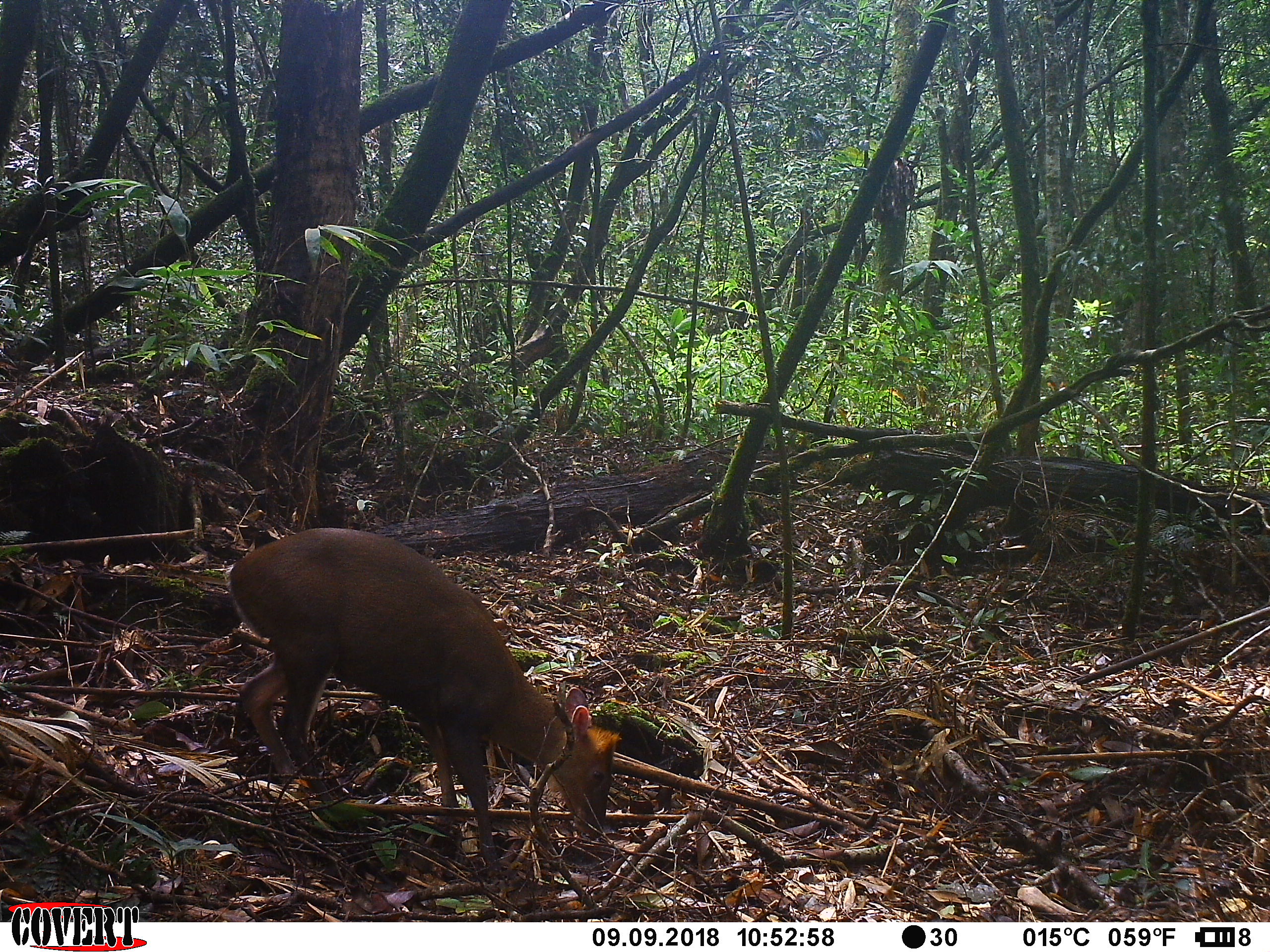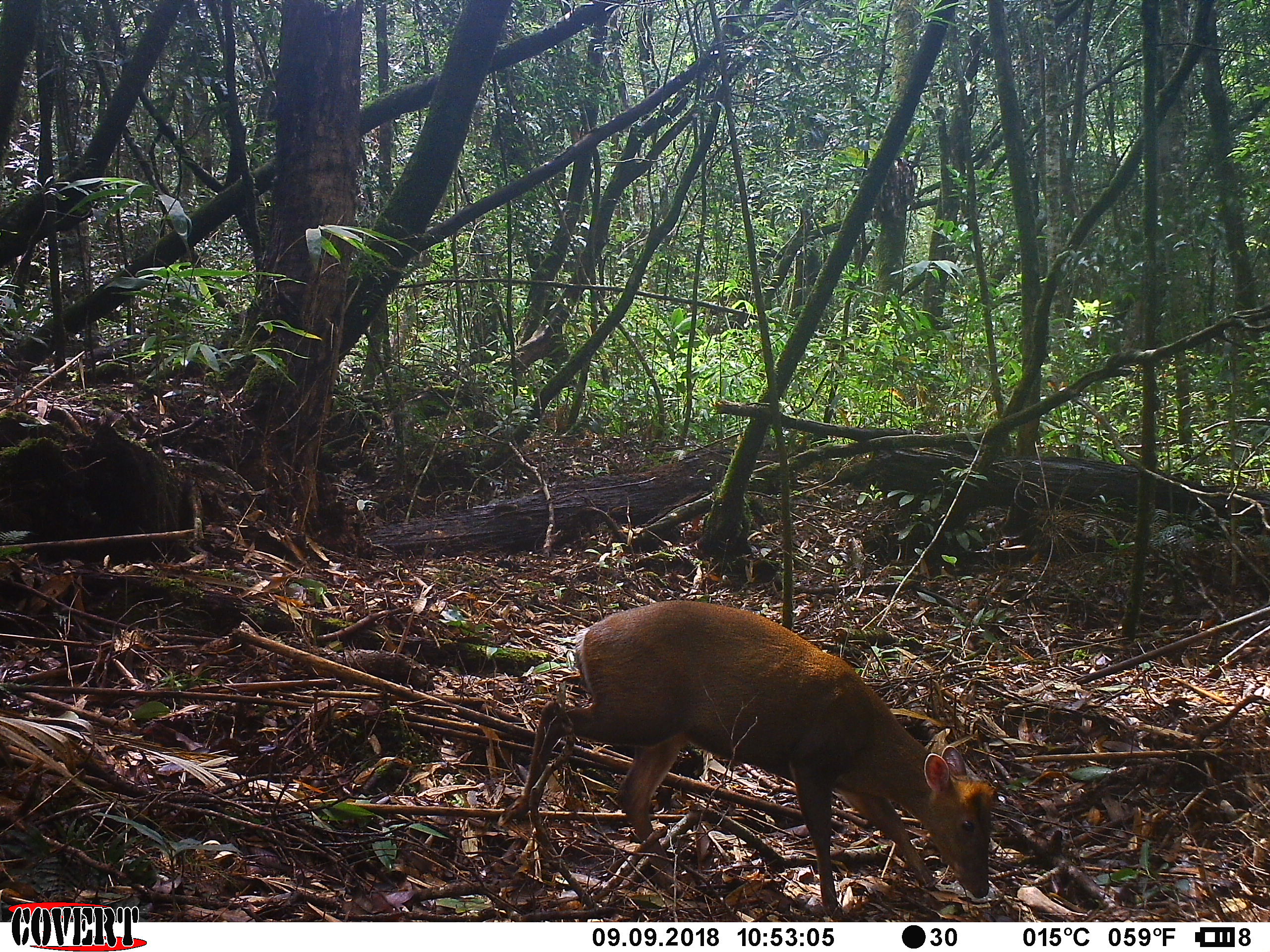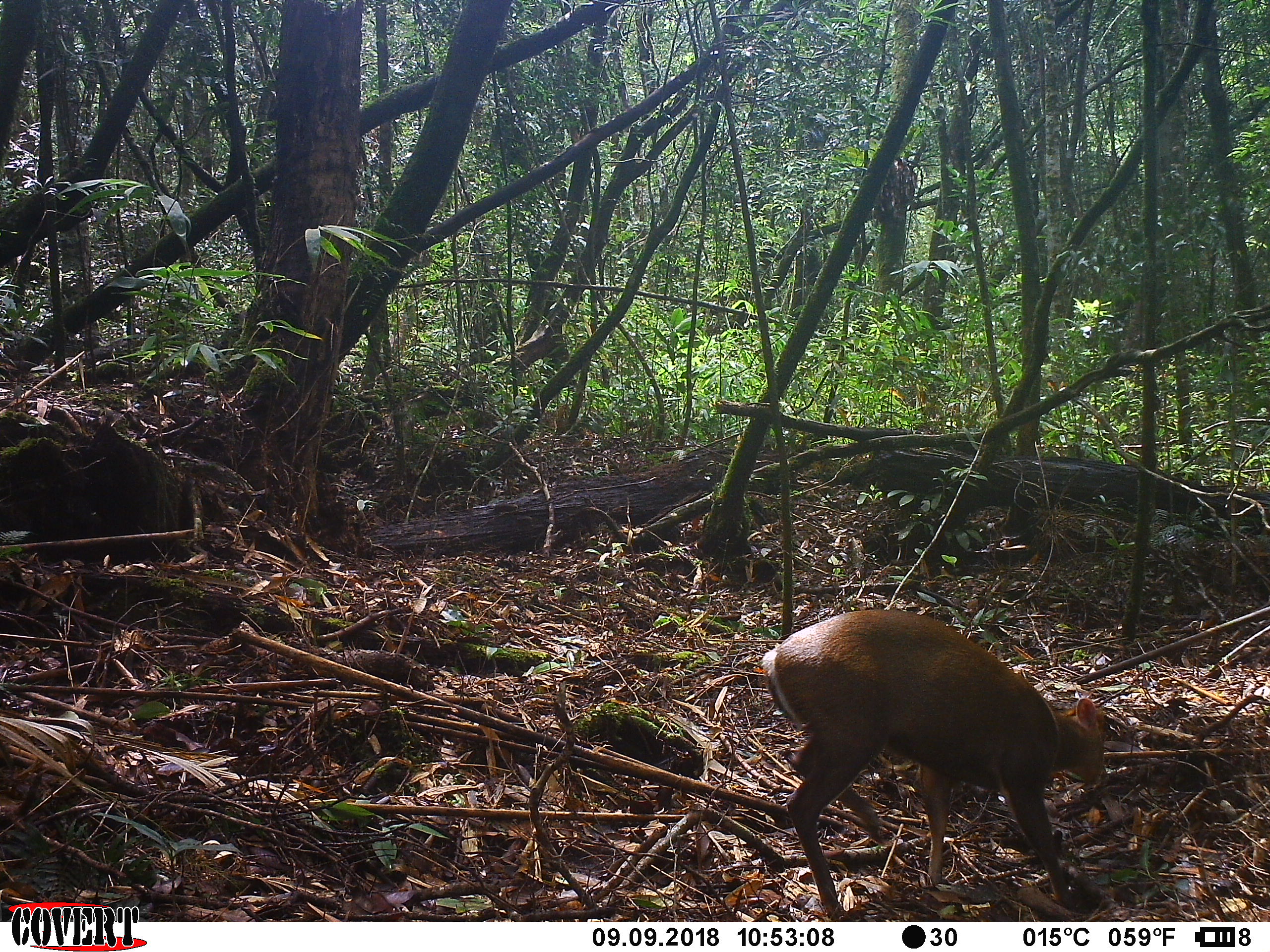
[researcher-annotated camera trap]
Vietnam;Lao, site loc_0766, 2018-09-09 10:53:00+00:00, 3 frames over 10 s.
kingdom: Animalia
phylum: Chordata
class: Mammalia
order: Artiodactyla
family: Cervidae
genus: Muntiacus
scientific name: Muntiacus rooseveltorum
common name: roosevelt's muntjac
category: roosevelts muntjac group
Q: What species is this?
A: Roosevelts muntjac group (roosevelt's muntjac) (Muntiacus rooseveltorum).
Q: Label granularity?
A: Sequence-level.